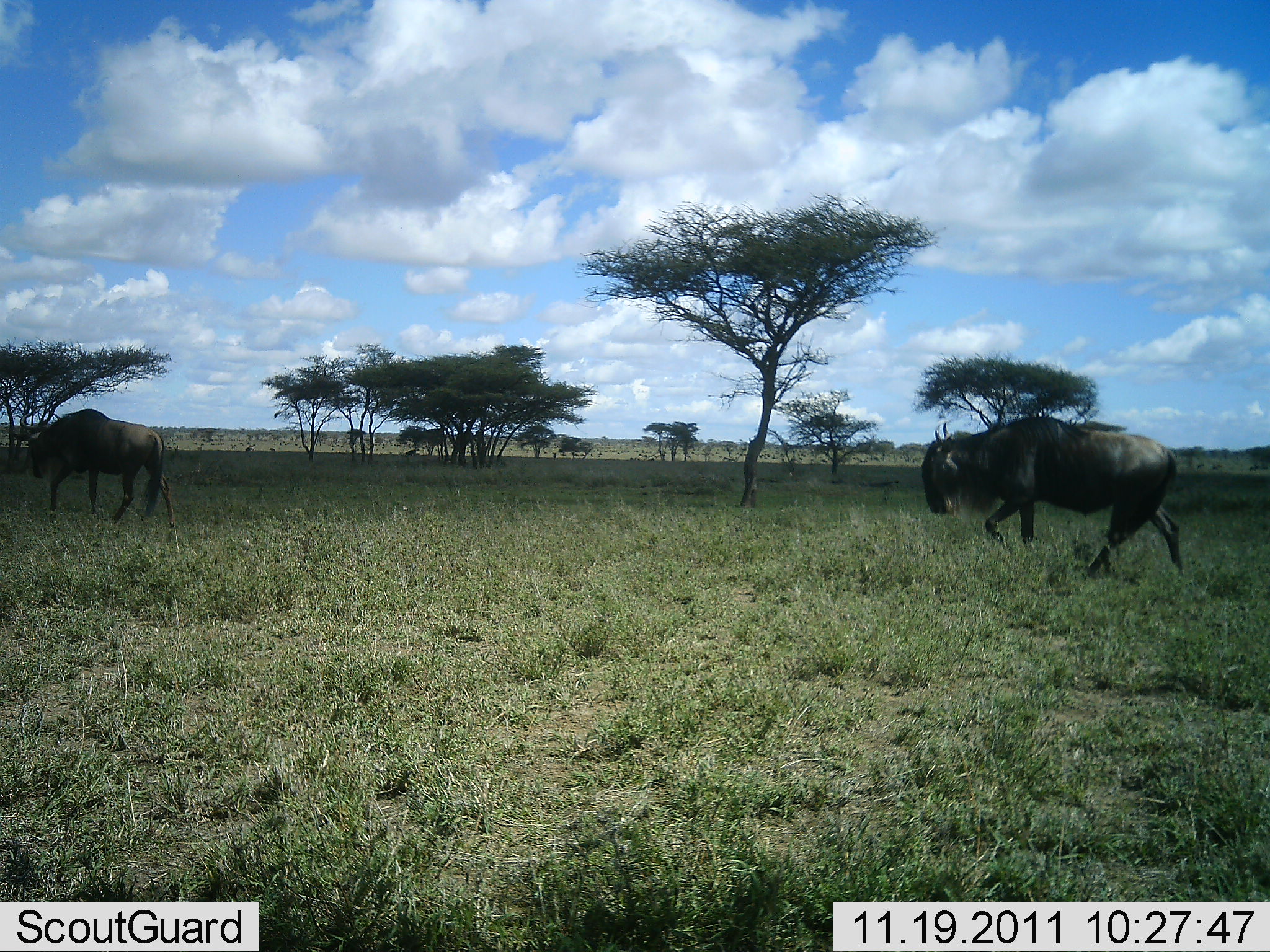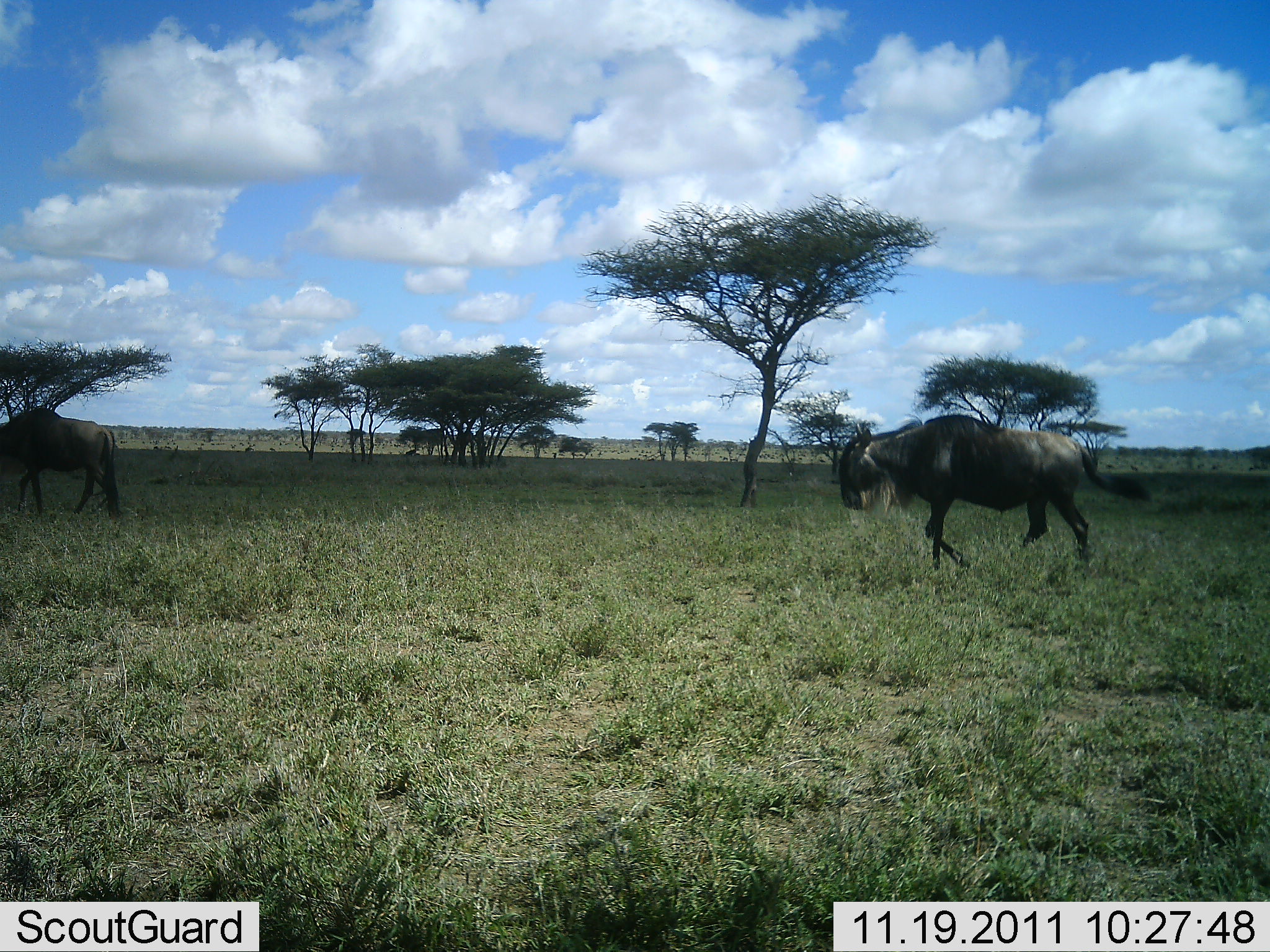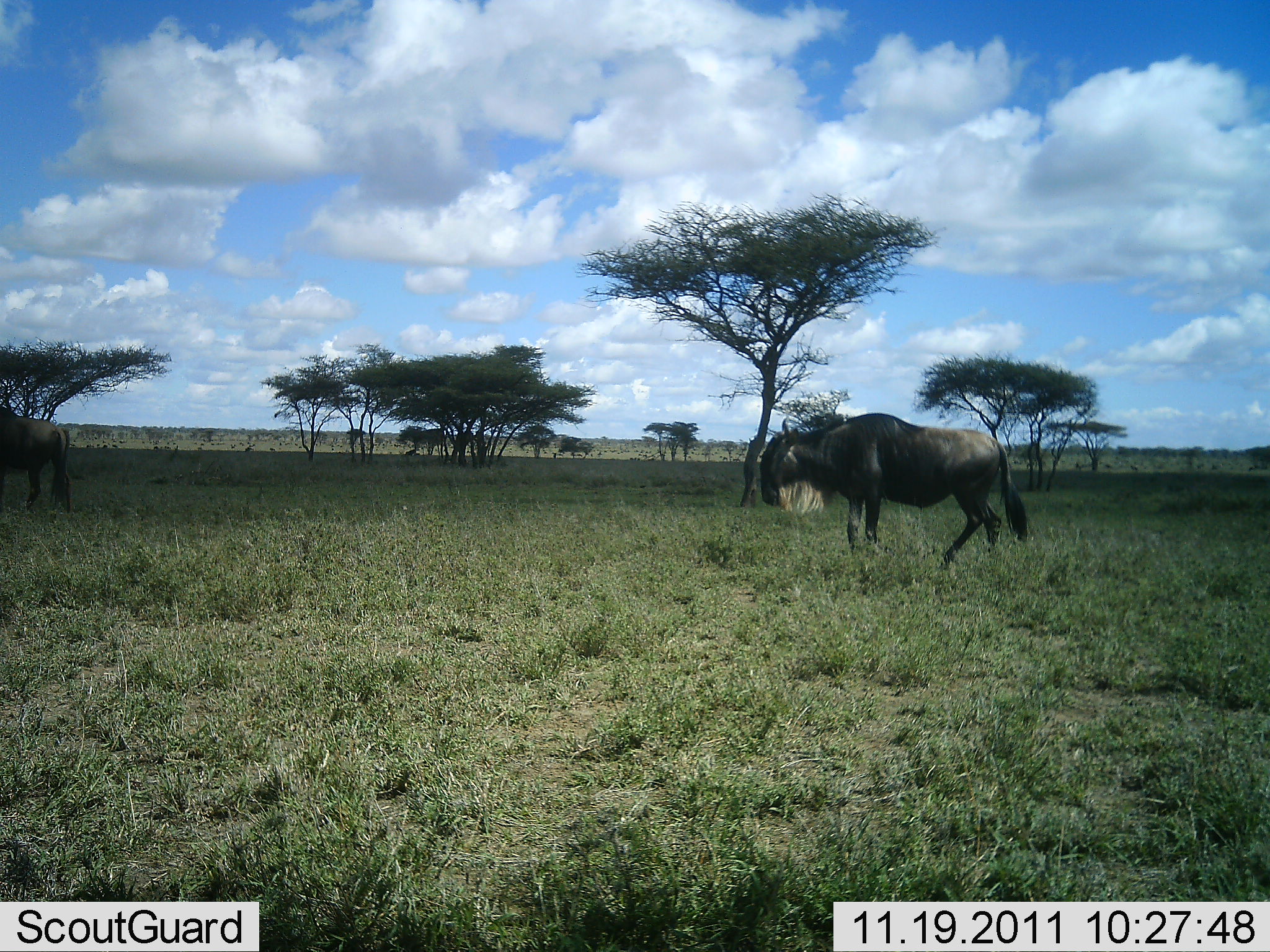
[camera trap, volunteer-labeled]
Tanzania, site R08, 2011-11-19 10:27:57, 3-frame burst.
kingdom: Animalia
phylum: Chordata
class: Mammalia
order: Artiodactyla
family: Bovidae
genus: Connochaetes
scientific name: Connochaetes taurinus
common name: blue wildebeest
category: wildebeest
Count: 2.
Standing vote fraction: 0%.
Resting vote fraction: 0%.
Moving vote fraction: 100%.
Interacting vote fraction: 0%.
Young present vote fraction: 0%.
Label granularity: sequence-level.